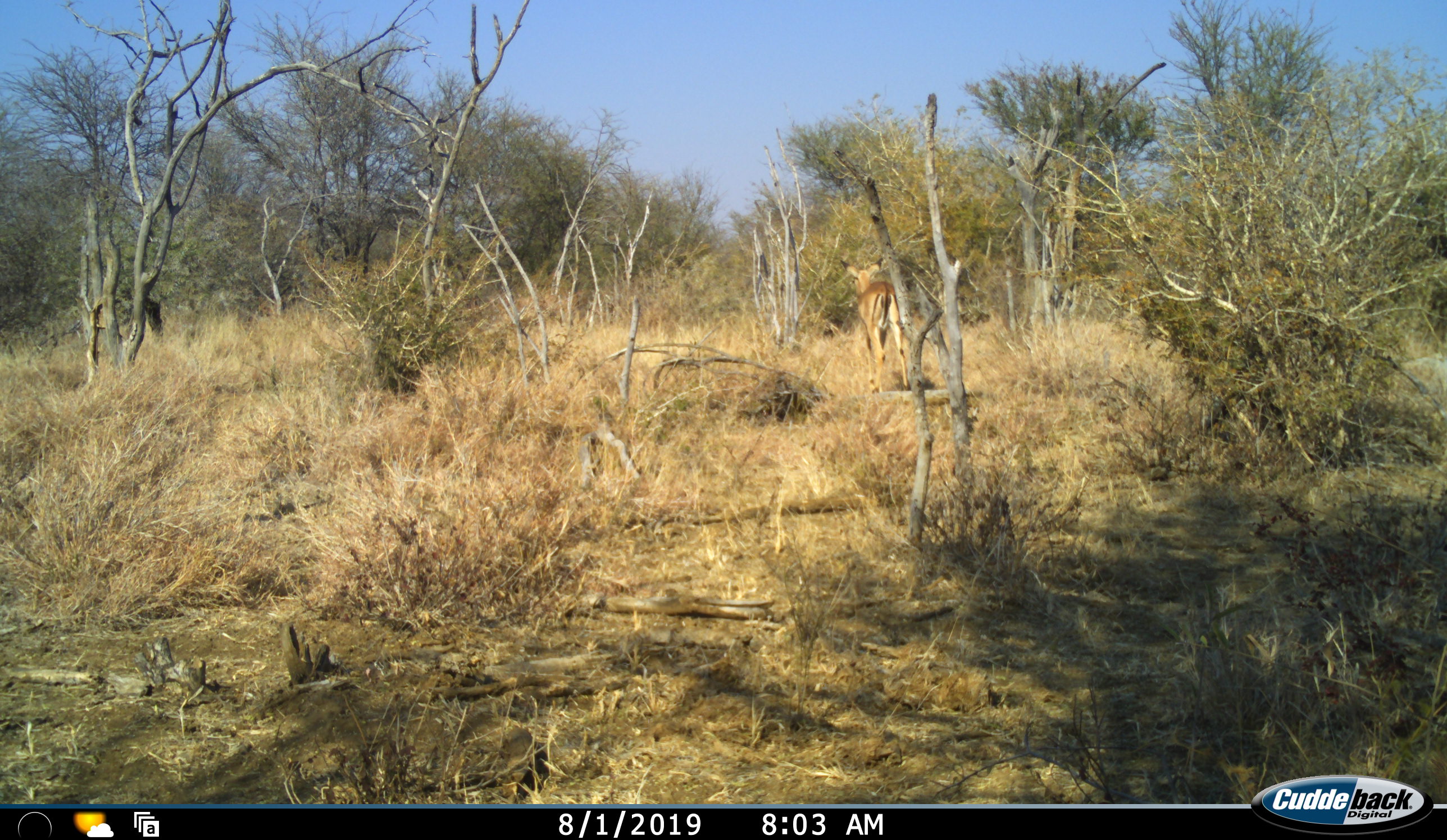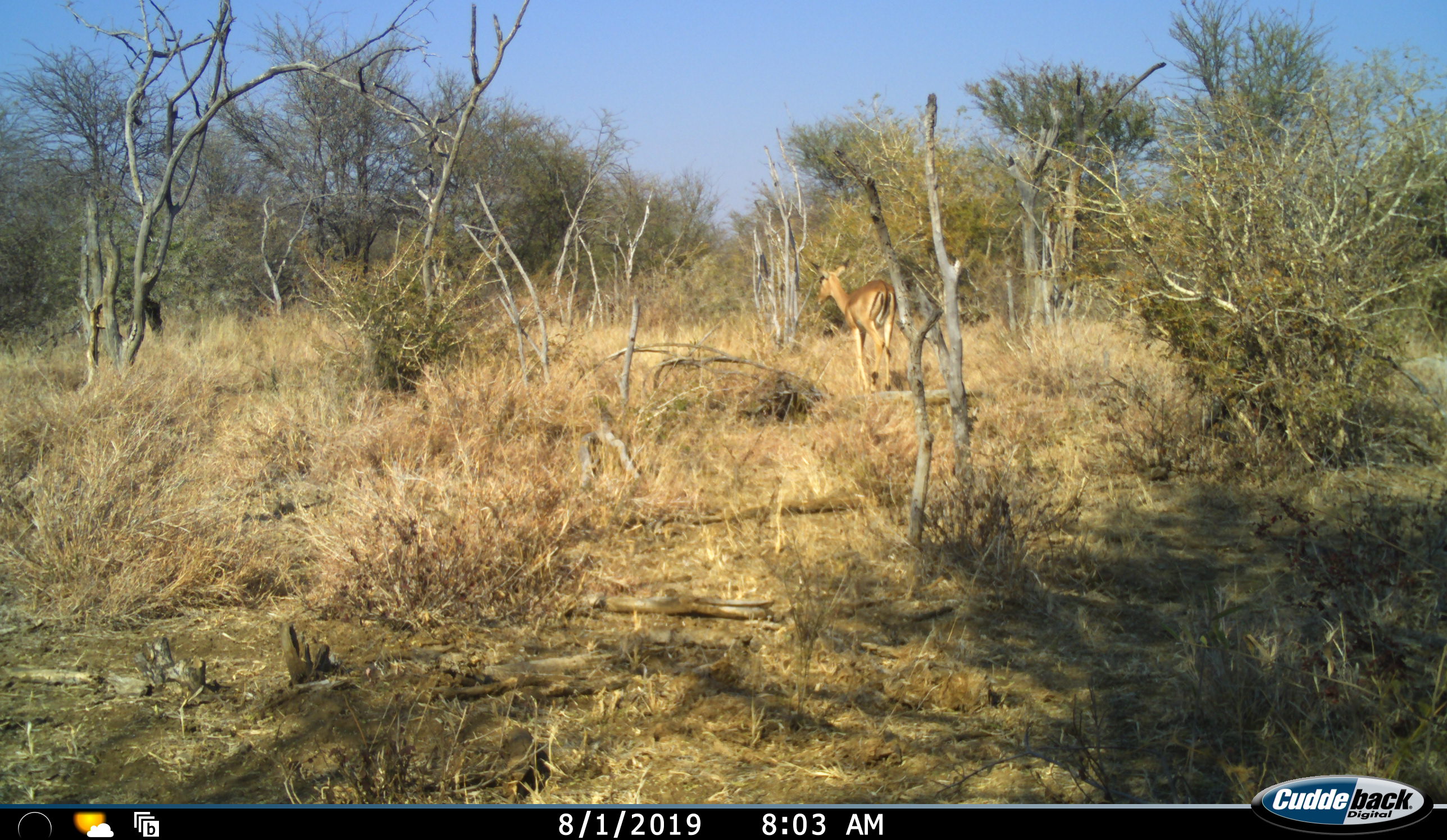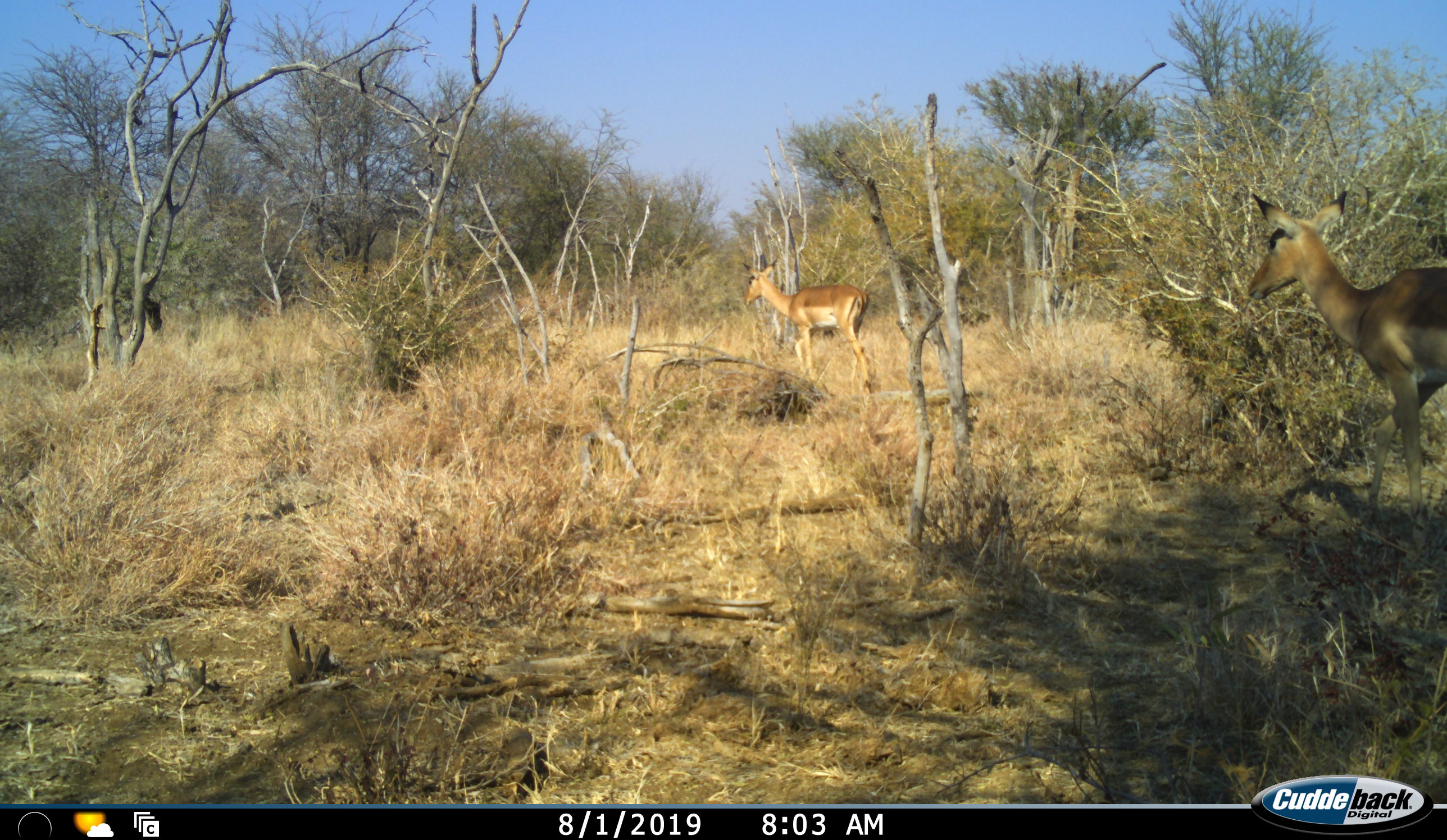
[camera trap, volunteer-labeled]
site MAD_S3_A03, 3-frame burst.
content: unidentified animal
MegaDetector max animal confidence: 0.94